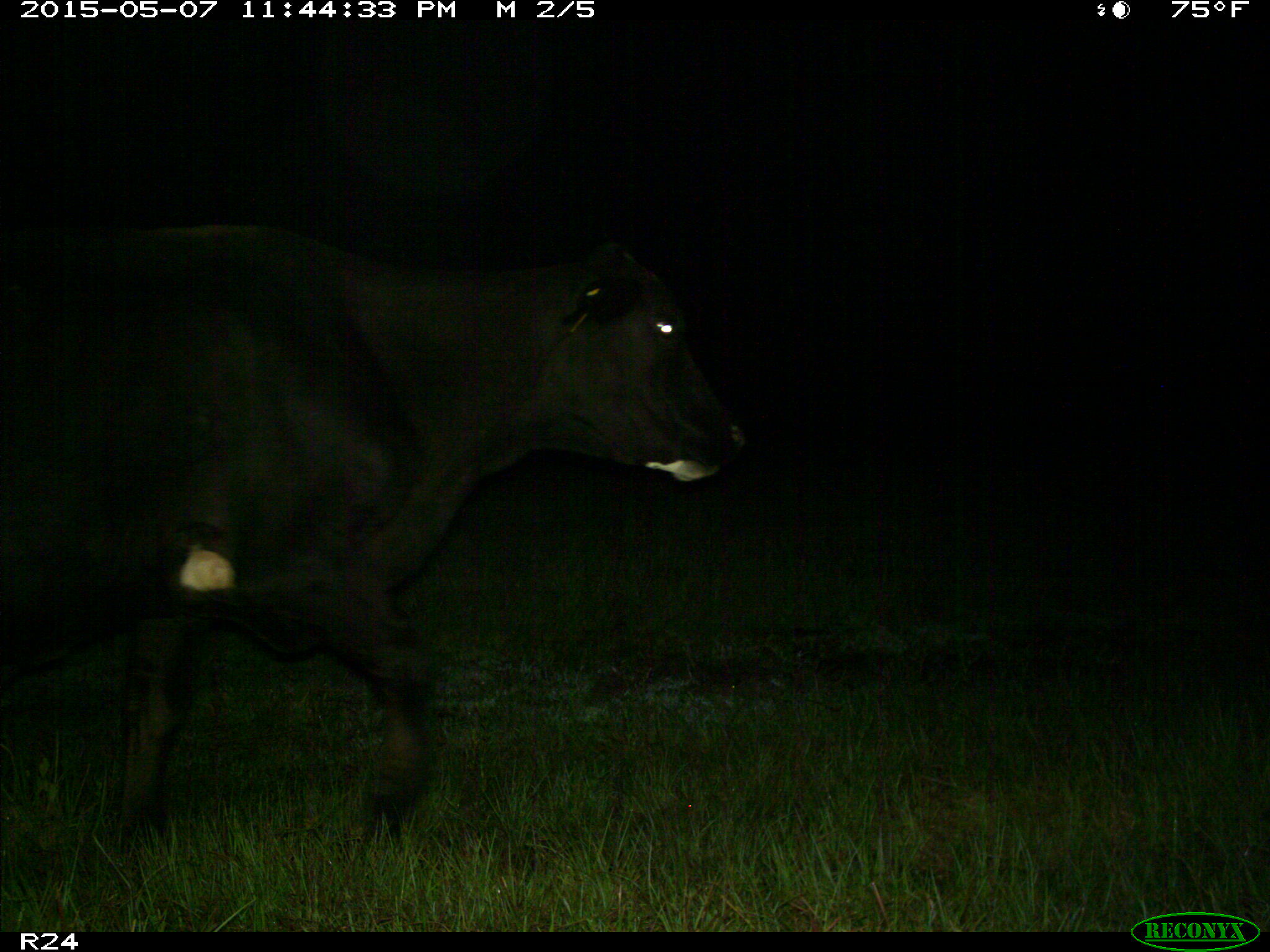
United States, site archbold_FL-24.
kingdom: Animalia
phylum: Chordata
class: Mammalia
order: Artiodactyla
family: Bovidae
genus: Bos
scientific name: Bos taurus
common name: domestic cow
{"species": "Bos taurus (domestic cow)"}